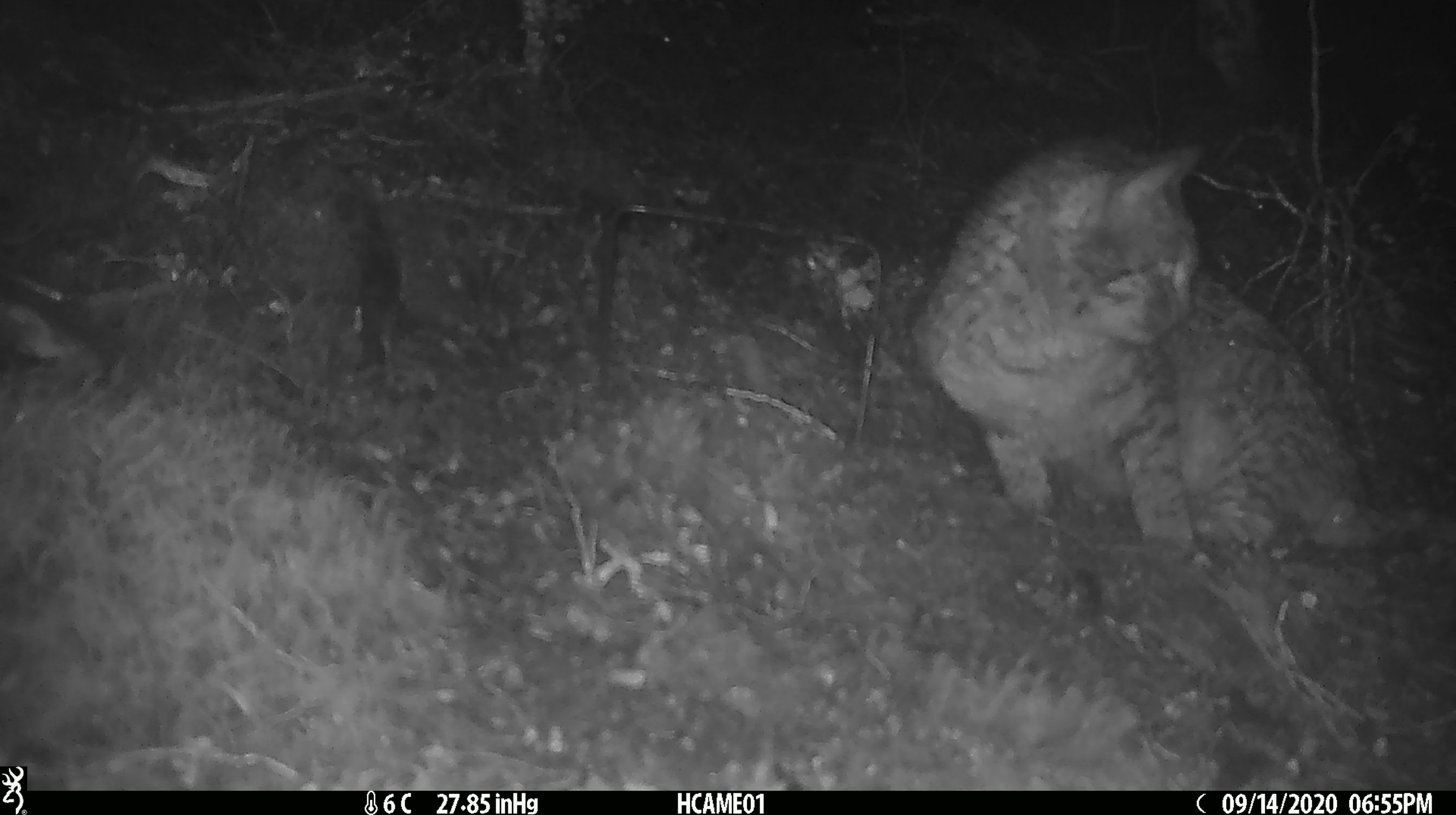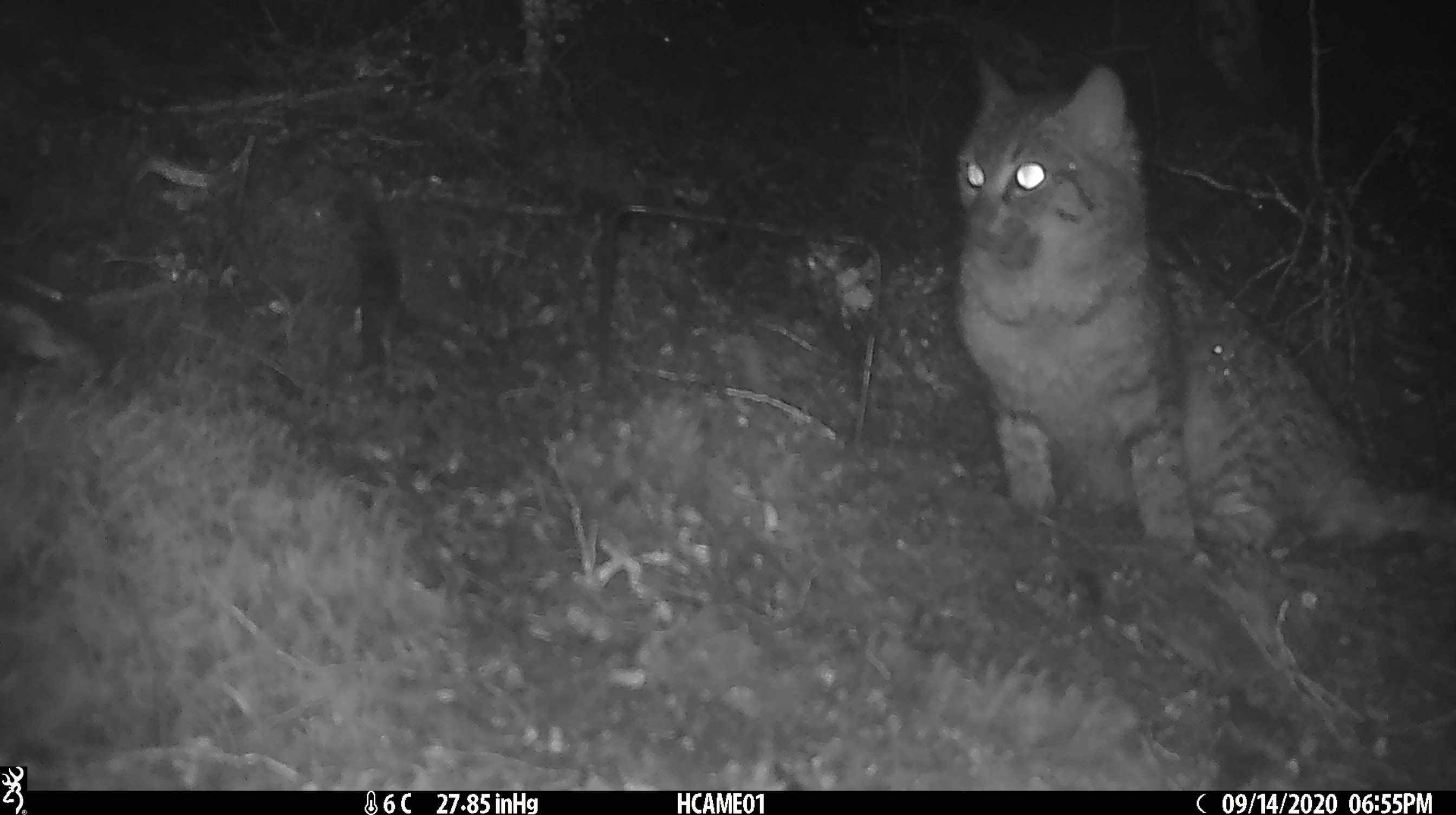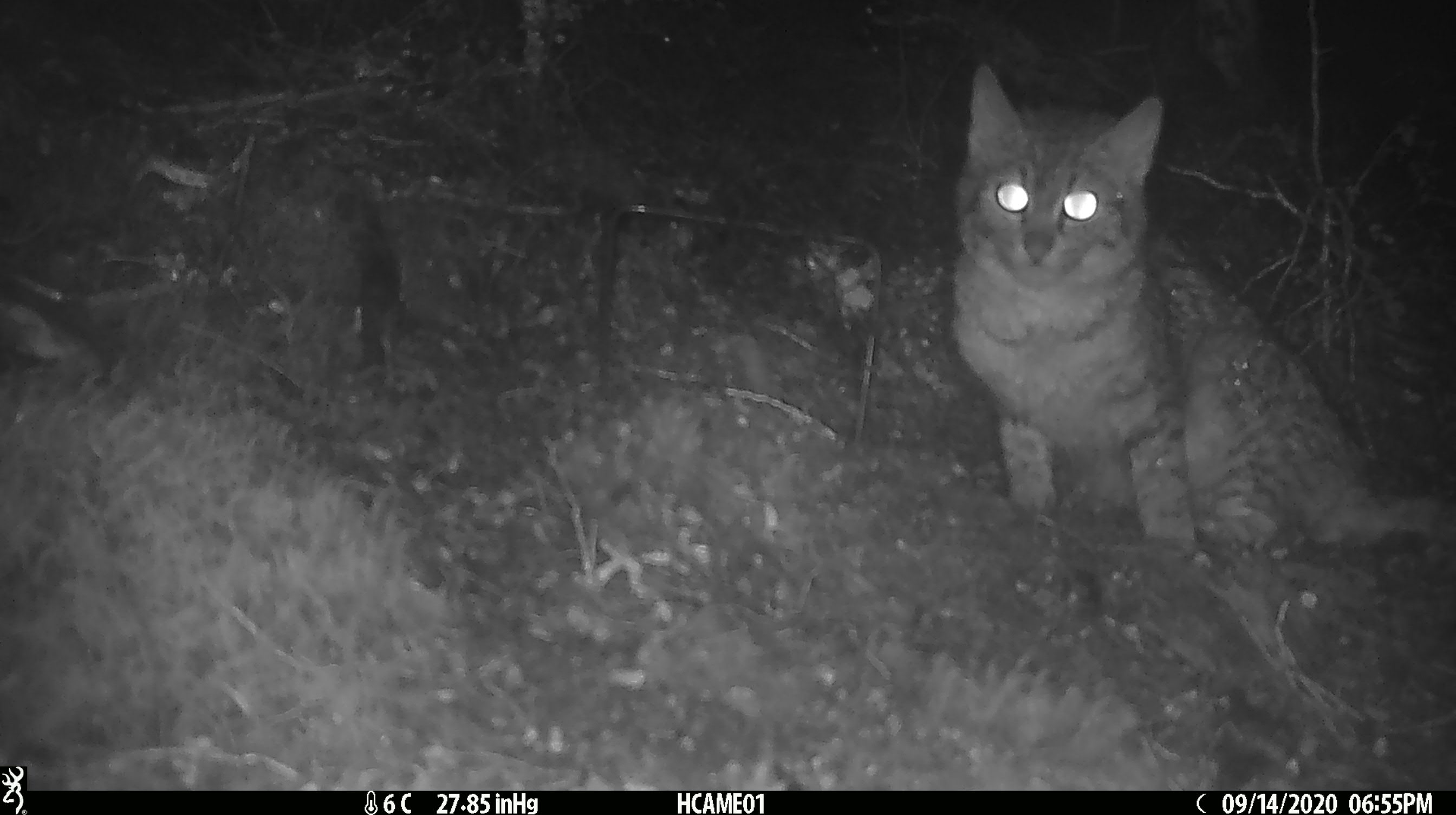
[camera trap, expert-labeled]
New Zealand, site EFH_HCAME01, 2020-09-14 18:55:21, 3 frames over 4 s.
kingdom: Animalia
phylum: Chordata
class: Mammalia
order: Carnivora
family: Felidae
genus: Felis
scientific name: Felis catus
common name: domestic cat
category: cat